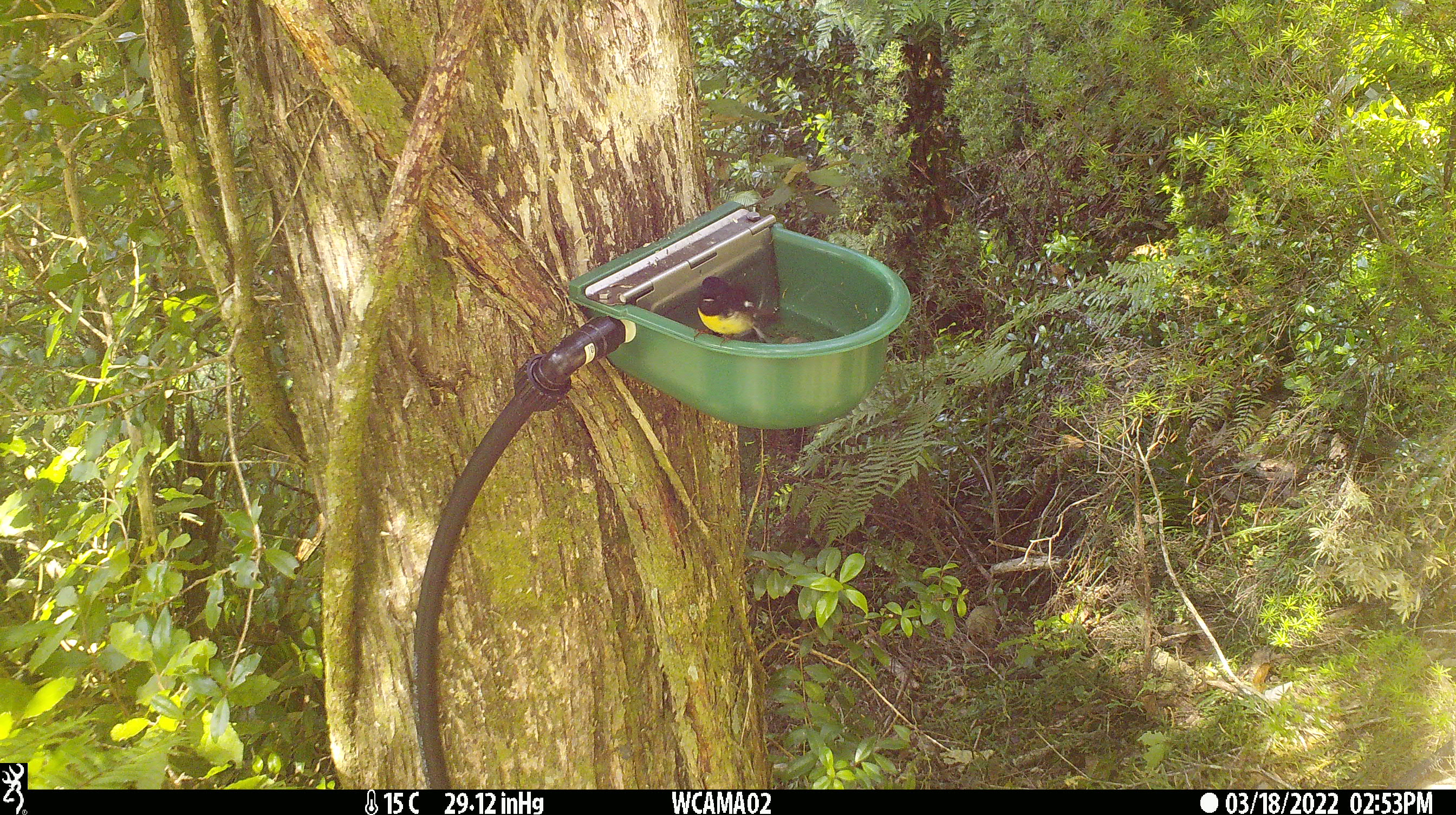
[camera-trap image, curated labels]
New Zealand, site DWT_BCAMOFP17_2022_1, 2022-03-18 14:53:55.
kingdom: Animalia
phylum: Chordata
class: Aves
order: Passeriformes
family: Petroicidae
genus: Petroica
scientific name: Petroica macrocephala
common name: tomtit